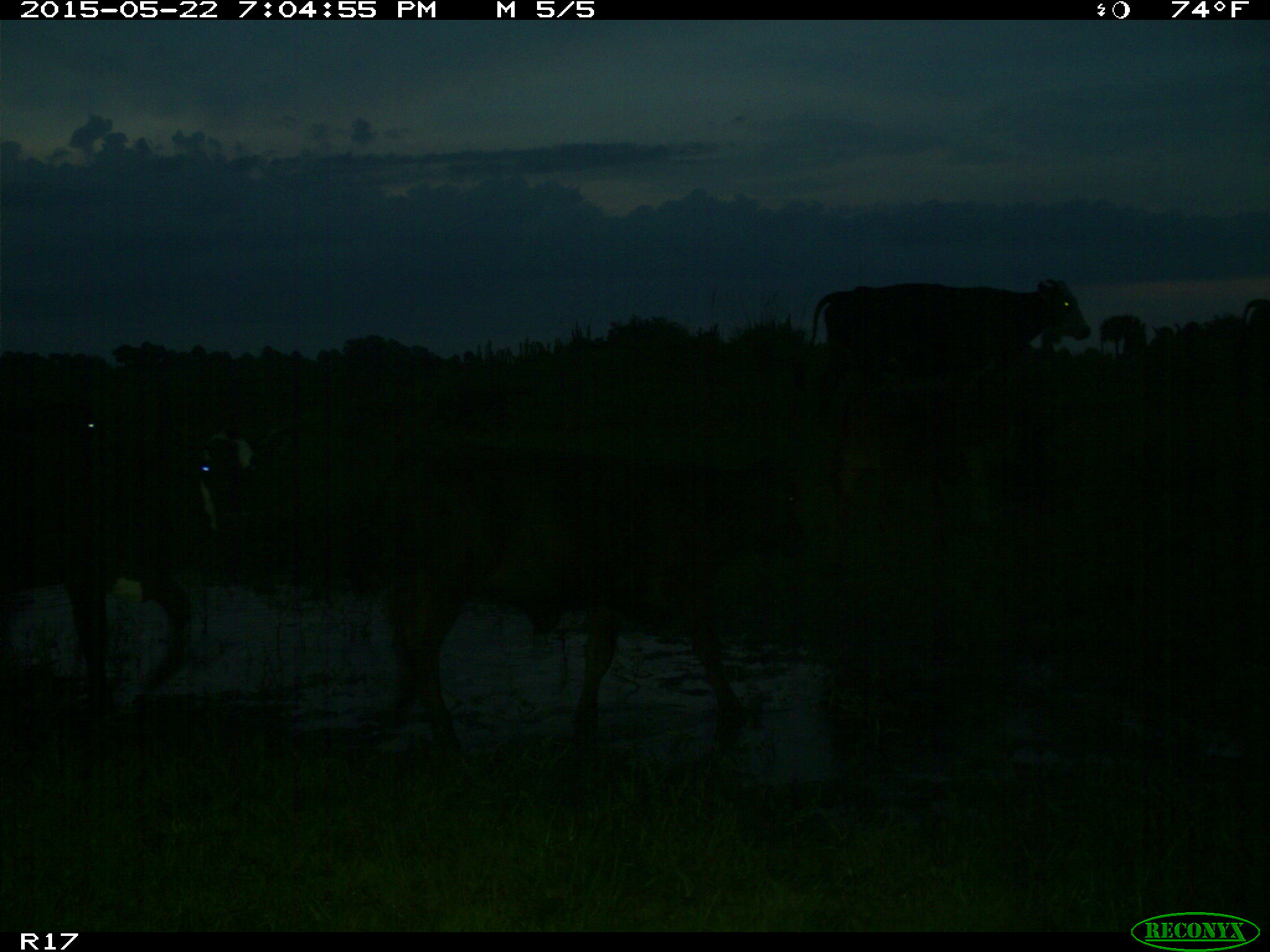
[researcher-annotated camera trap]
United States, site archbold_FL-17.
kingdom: Animalia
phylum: Chordata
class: Mammalia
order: Artiodactyla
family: Bovidae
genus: Bos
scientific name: Bos taurus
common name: domestic cow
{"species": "Bos taurus (domestic cow)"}